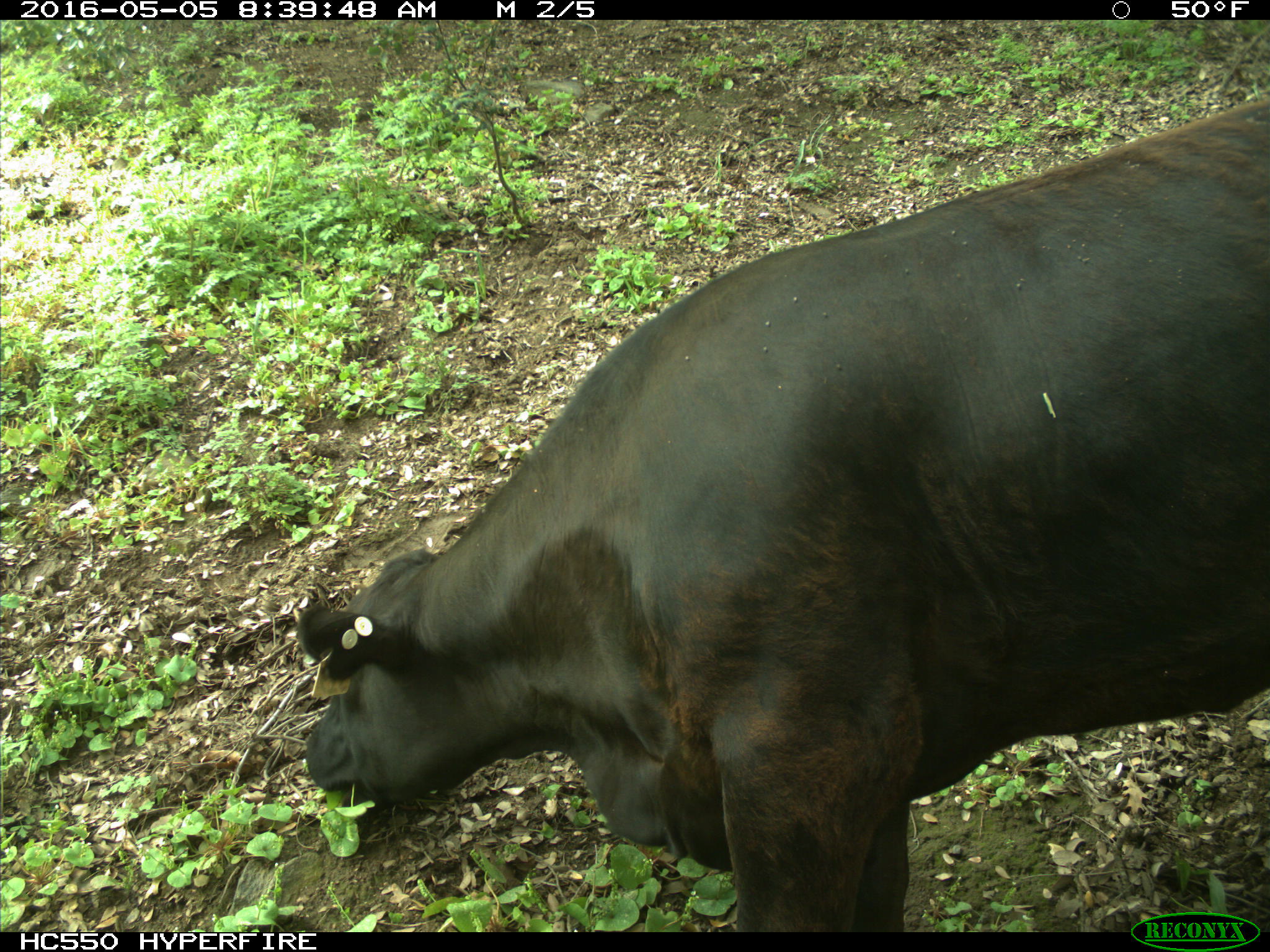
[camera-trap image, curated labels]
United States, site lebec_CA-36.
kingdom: Animalia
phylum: Chordata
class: Mammalia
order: Artiodactyla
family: Bovidae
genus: Bos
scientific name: Bos taurus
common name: domestic cow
Bos taurus (domestic cow).